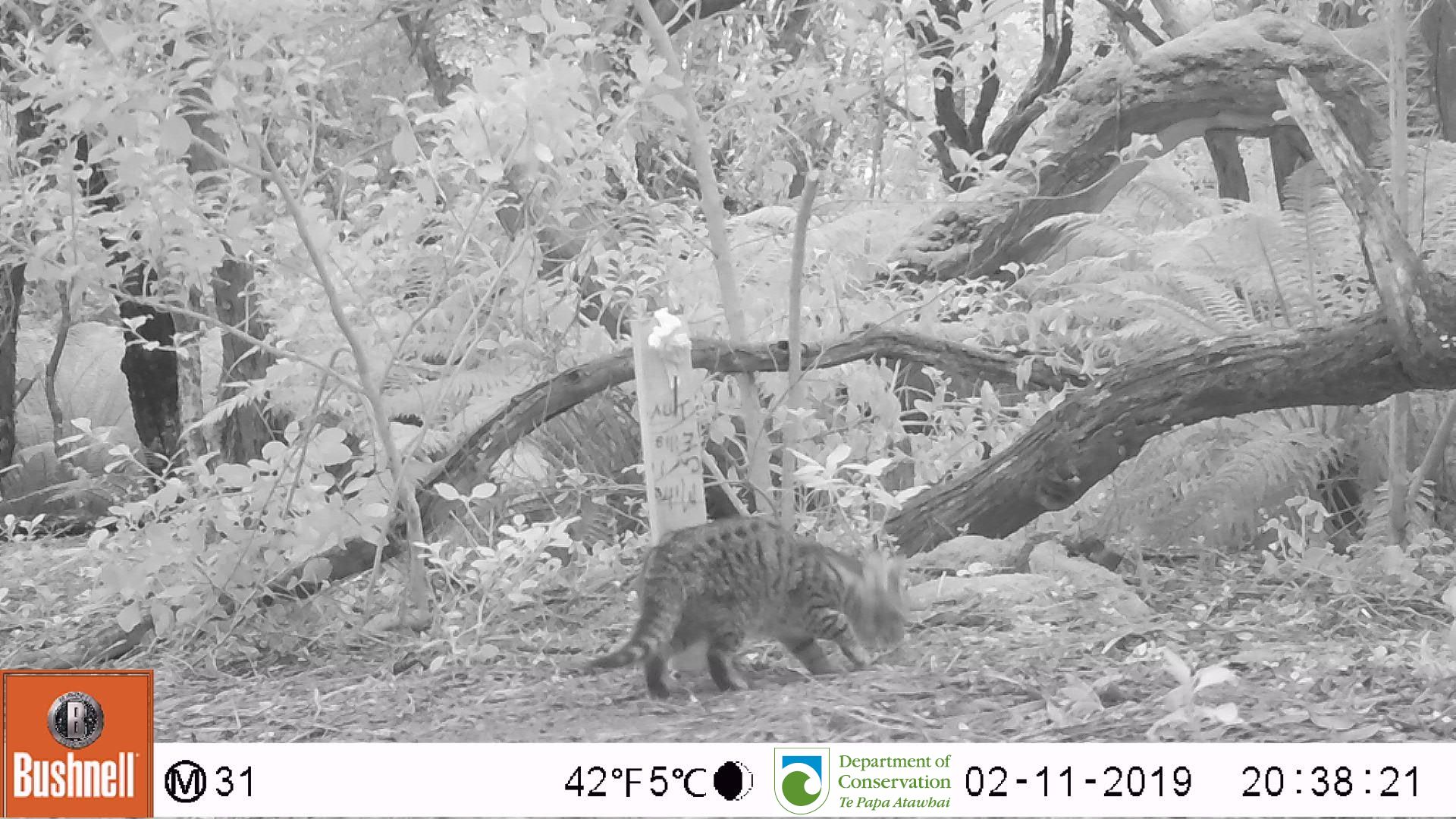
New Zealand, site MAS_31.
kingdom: Animalia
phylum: Chordata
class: Mammalia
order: Carnivora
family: Felidae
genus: Felis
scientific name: Felis catus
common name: domestic cat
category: cat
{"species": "cat (domestic cat) (Felis catus)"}